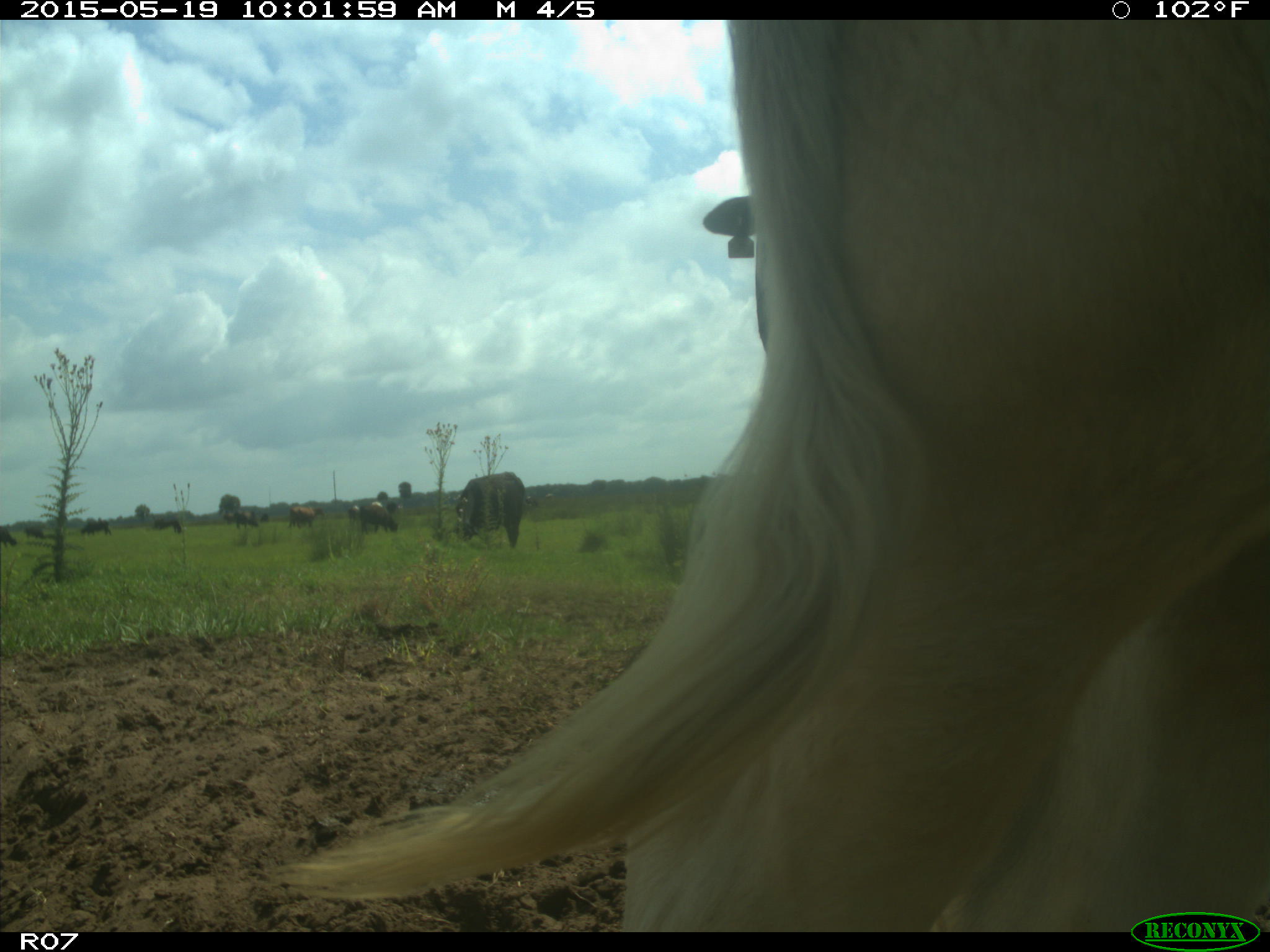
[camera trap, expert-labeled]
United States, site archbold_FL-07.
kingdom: Animalia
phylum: Chordata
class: Mammalia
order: Artiodactyla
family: Bovidae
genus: Bos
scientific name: Bos taurus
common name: domestic cow